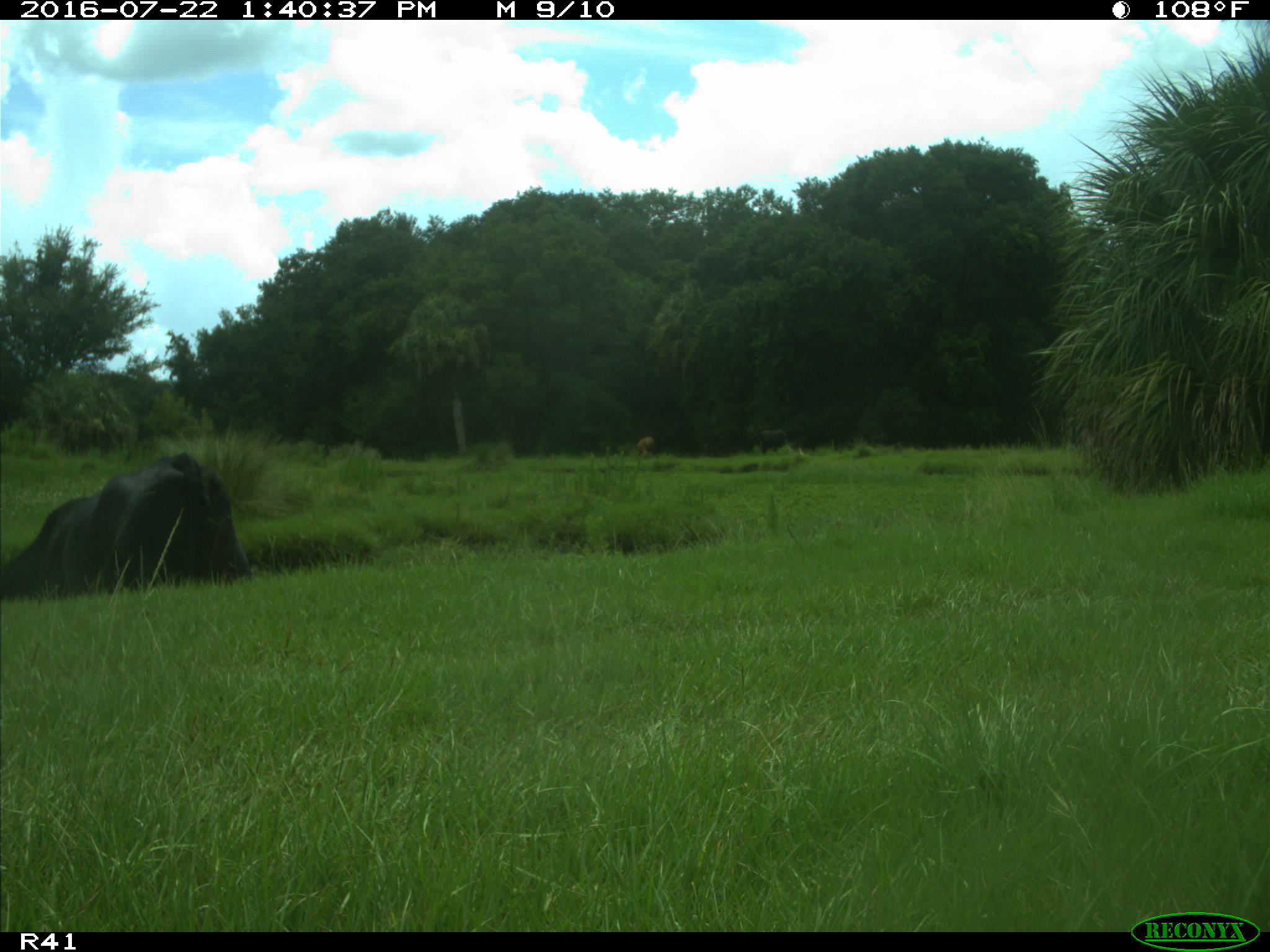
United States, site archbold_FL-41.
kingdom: Animalia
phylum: Chordata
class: Mammalia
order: Artiodactyla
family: Bovidae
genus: Bos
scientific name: Bos taurus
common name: domestic cow